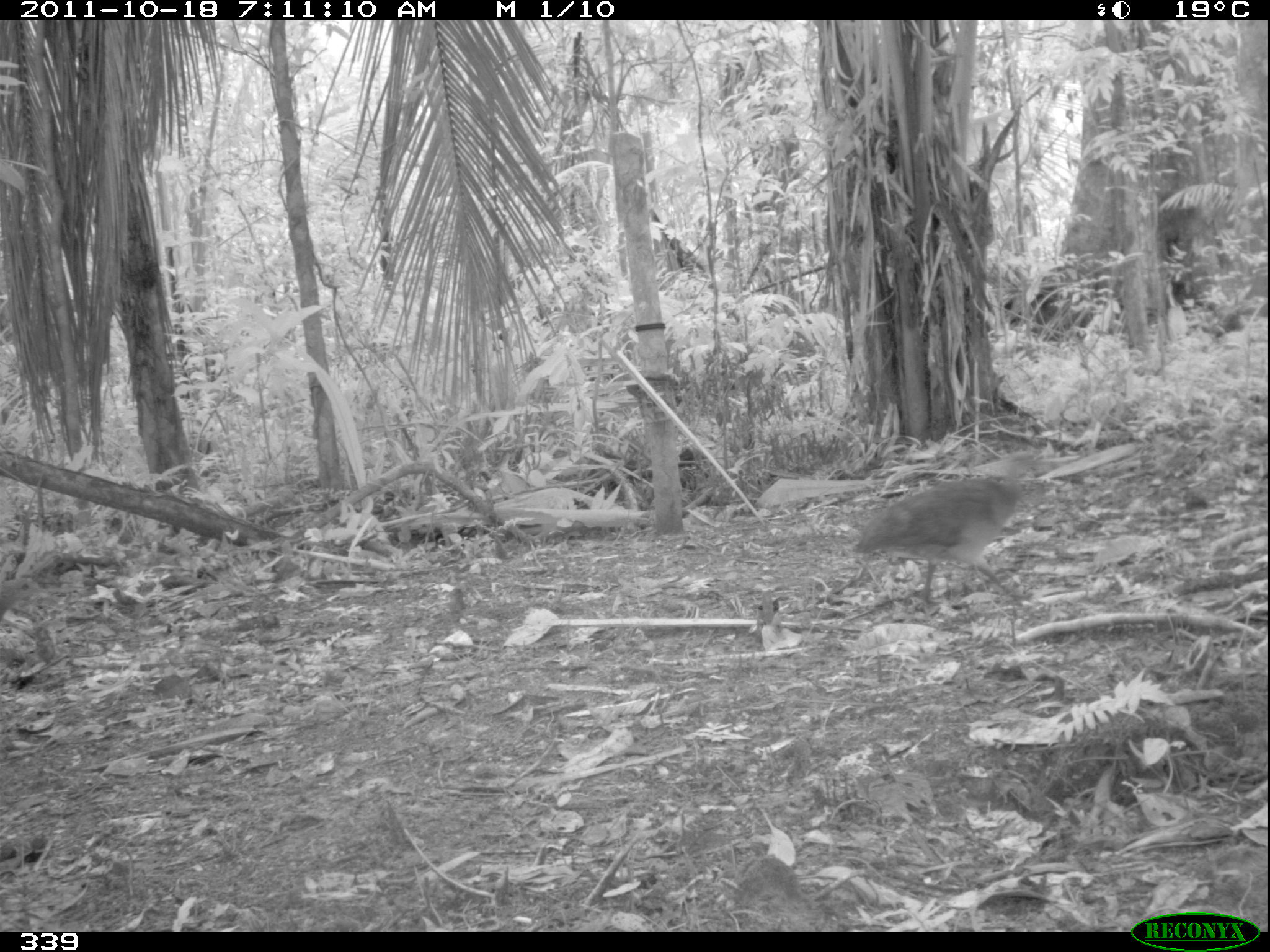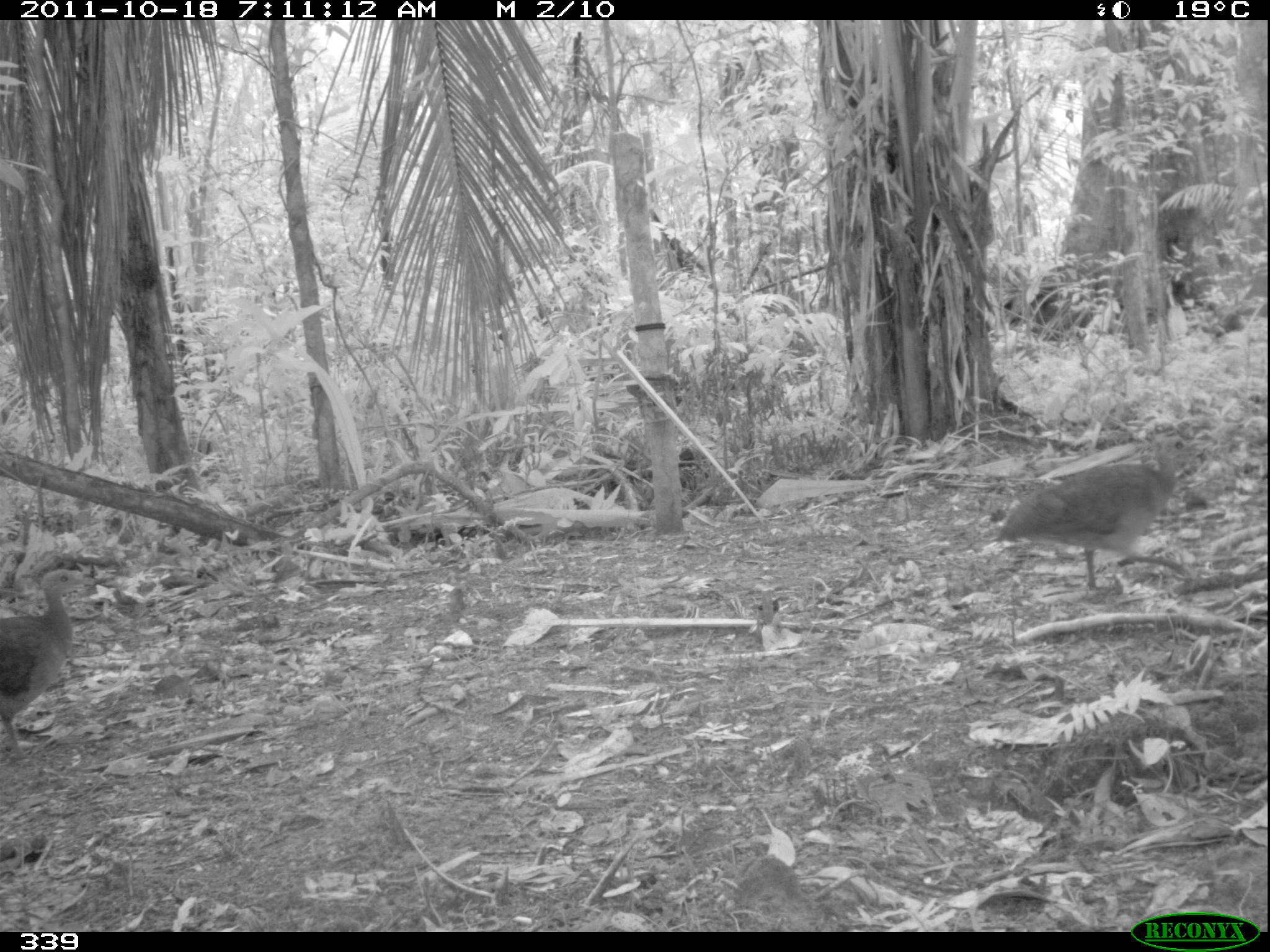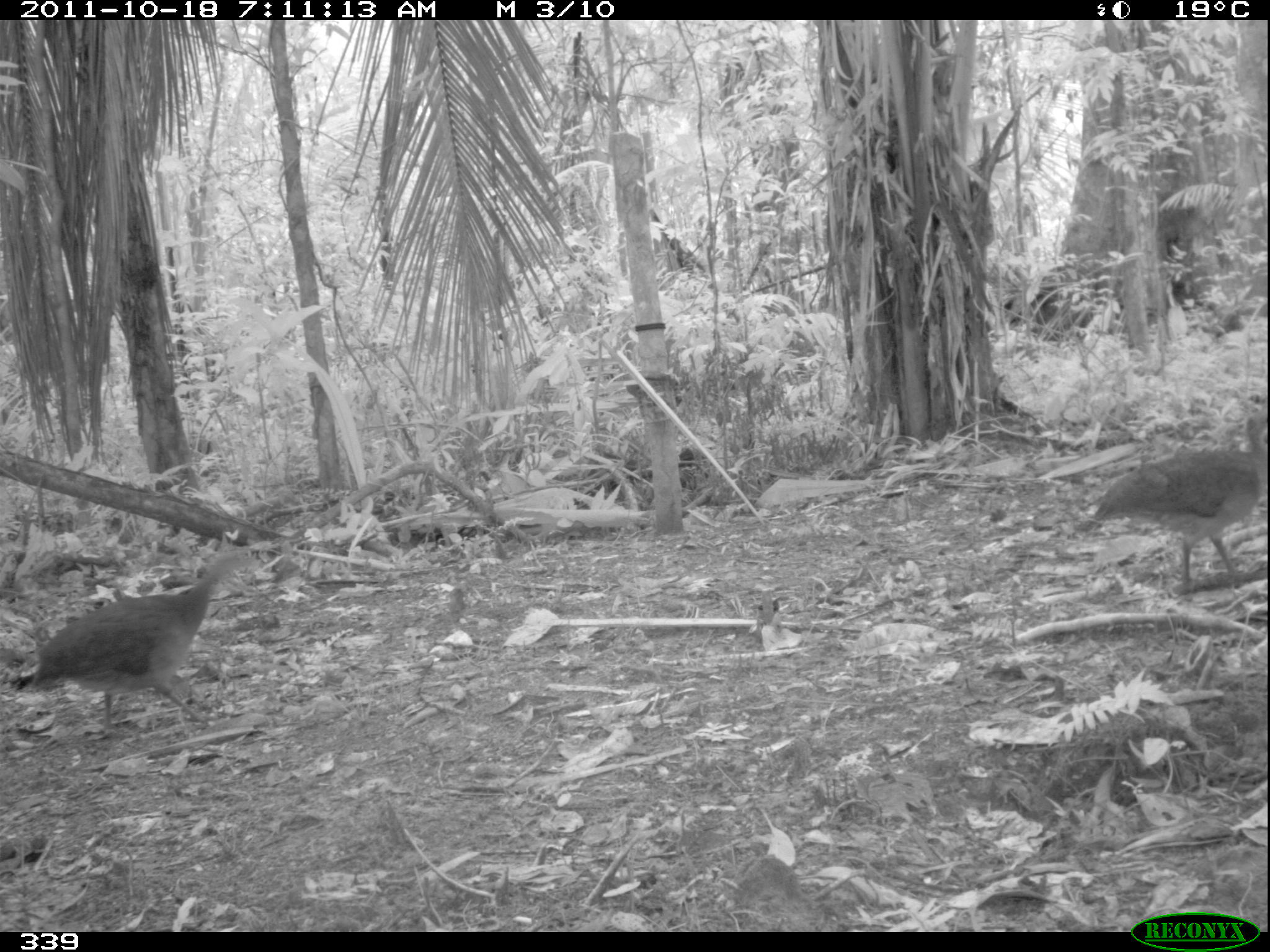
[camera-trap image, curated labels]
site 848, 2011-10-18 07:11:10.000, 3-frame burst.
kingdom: Animalia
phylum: Chordata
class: Aves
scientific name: Aves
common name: bird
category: unknown bird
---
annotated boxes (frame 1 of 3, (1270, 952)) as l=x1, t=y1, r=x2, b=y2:
unknown bird: l=854, t=456, r=1048, b=606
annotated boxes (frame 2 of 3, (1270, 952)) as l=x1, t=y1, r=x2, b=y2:
unknown bird: l=990, t=434, r=1201, b=593; l=0, t=566, r=94, b=761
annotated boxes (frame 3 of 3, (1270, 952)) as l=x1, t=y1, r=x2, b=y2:
unknown bird: l=11, t=545, r=260, b=742; l=1071, t=409, r=1267, b=592